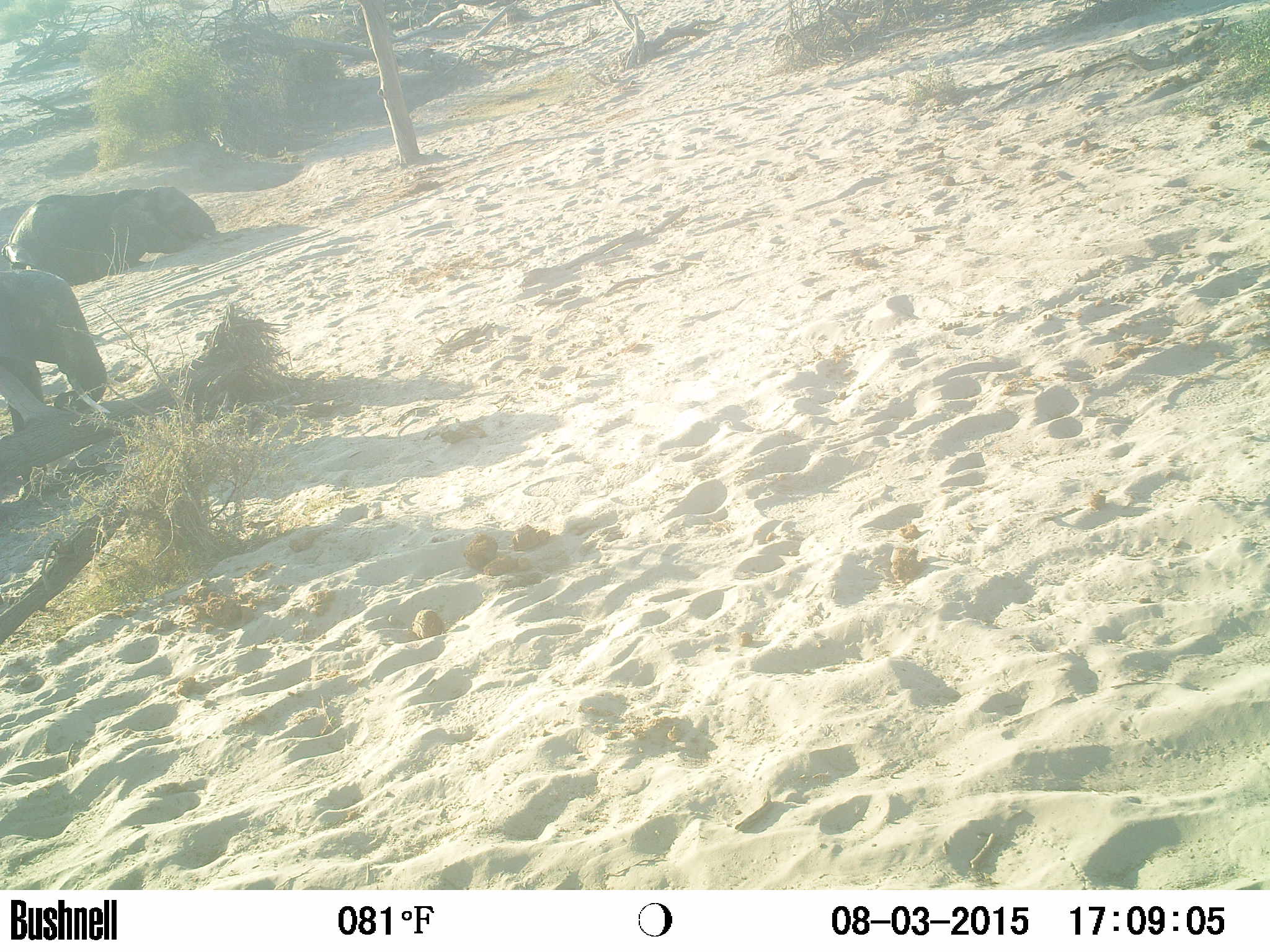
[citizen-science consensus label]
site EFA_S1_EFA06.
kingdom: Animalia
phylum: Chordata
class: Mammalia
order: Proboscidea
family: Elephantidae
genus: Loxodonta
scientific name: Loxodonta africana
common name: african bush elephant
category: elephant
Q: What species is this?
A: Elephant (african bush elephant) (Loxodonta africana).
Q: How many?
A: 2.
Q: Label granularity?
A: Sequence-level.